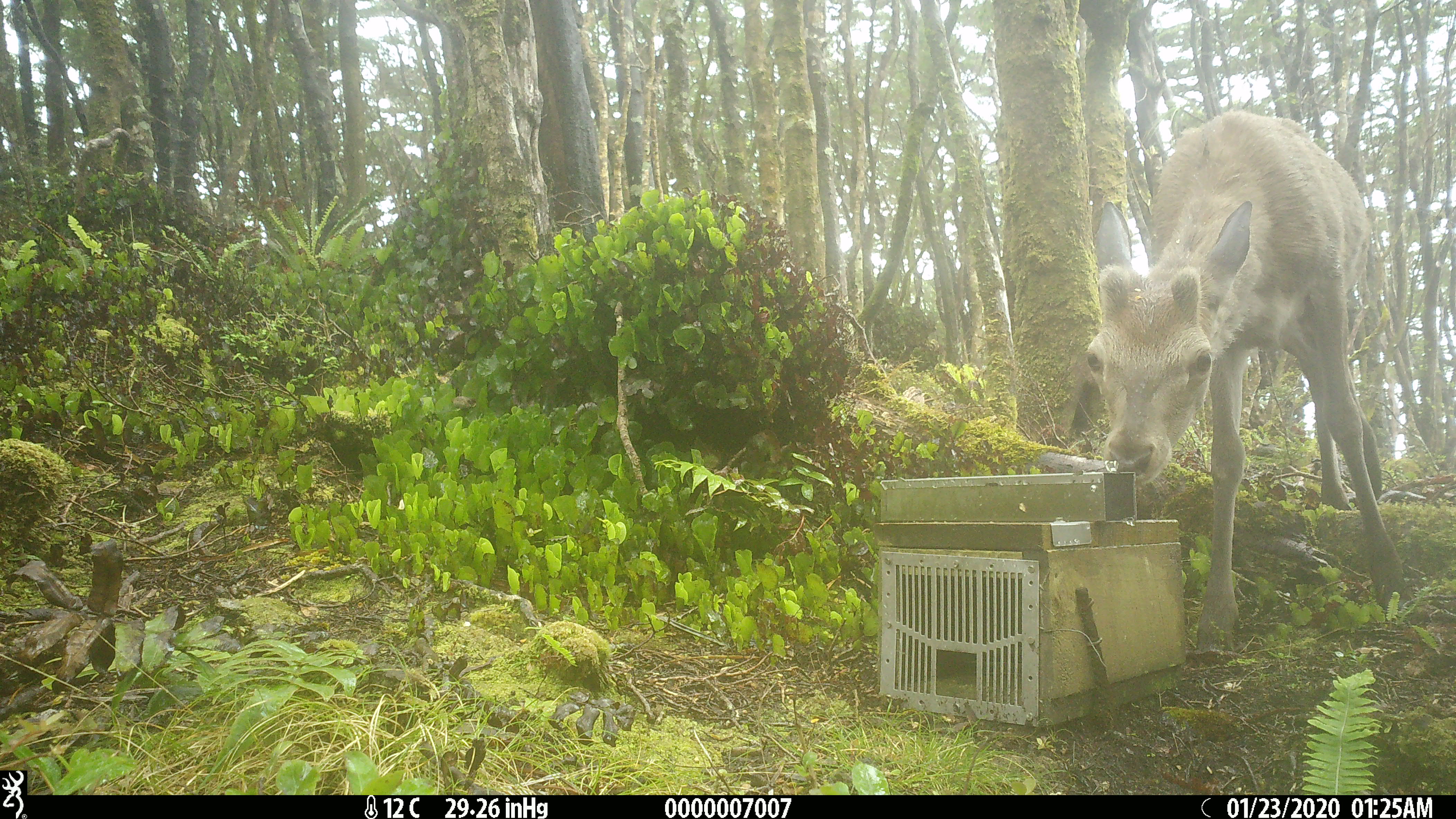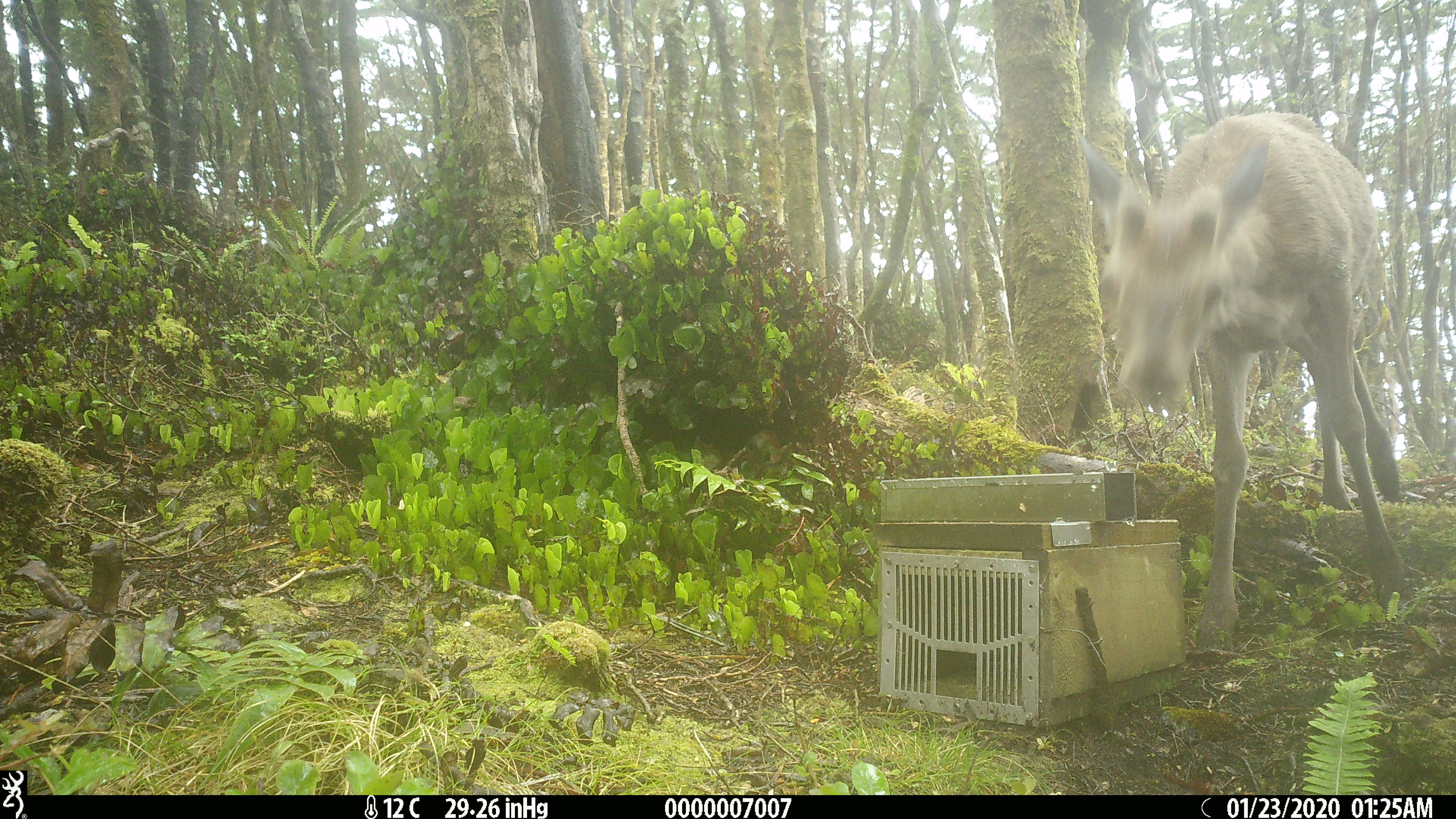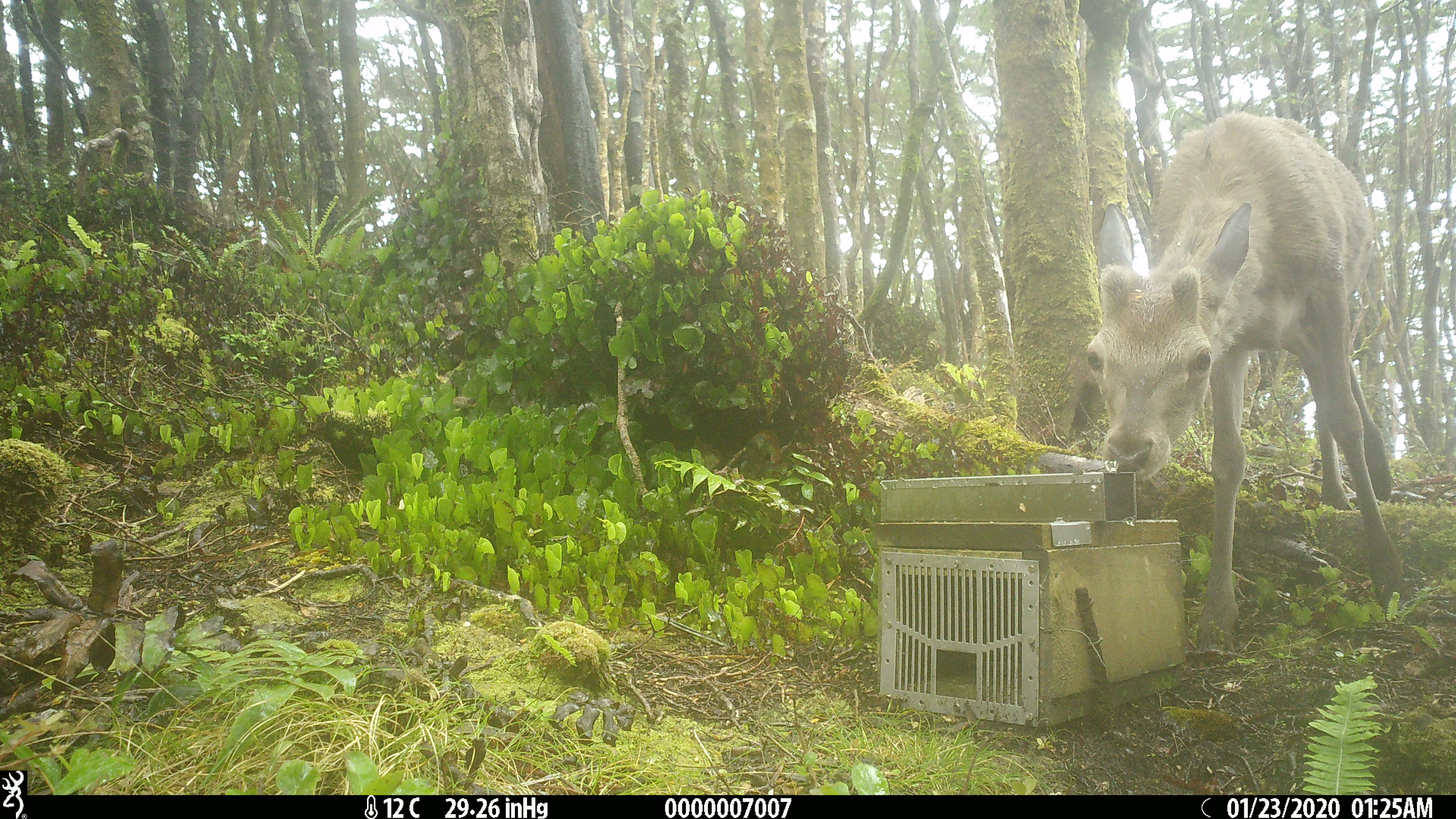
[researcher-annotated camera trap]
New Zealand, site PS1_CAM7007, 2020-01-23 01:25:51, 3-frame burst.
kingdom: Animalia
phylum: Chordata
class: Mammalia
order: Artiodactyla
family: Cervidae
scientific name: Cervidae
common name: deer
Deer (Cervidae).